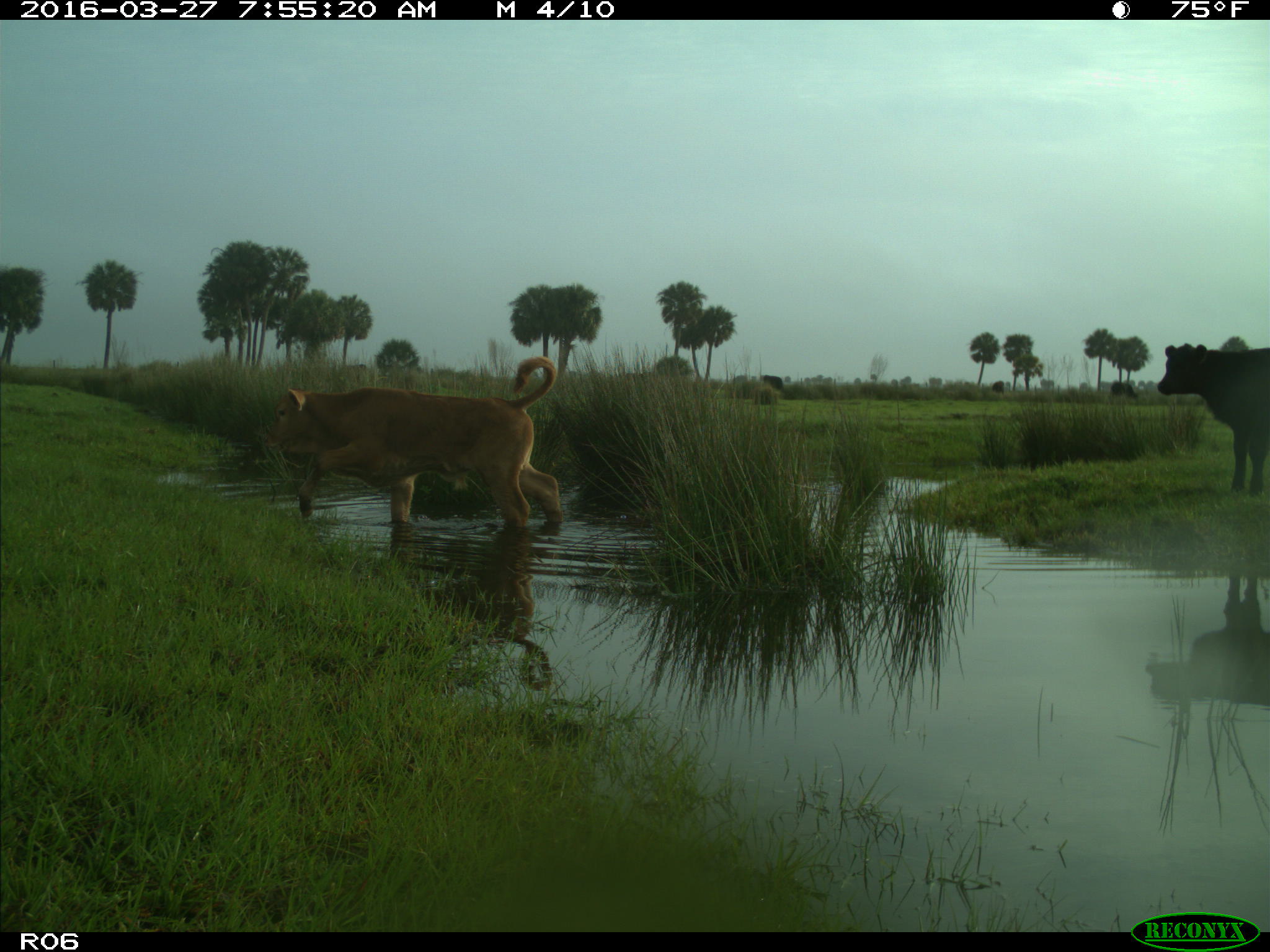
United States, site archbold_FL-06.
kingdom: Animalia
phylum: Chordata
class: Mammalia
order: Artiodactyla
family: Bovidae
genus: Bos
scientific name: Bos taurus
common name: domestic cow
Bos taurus (domestic cow).